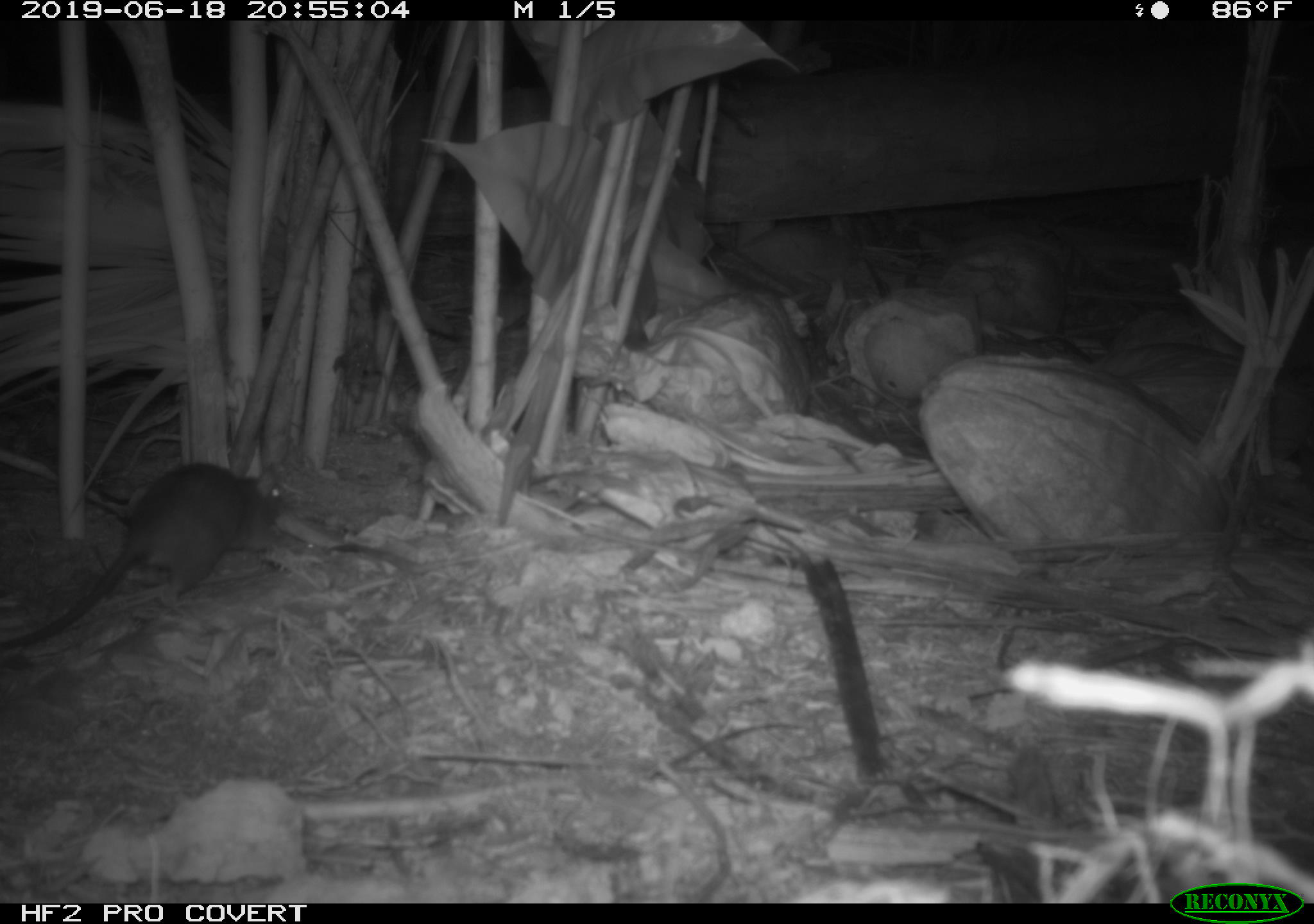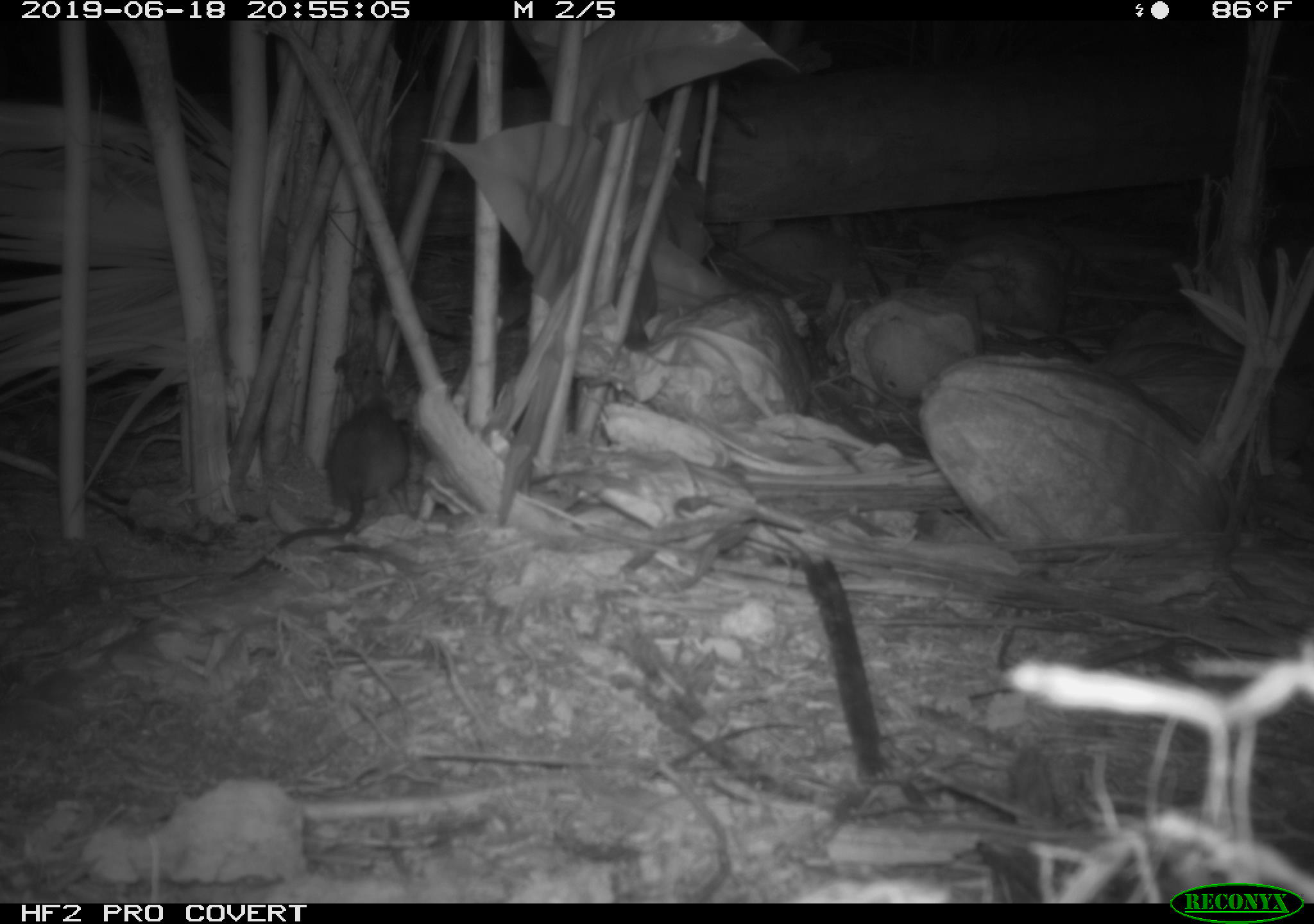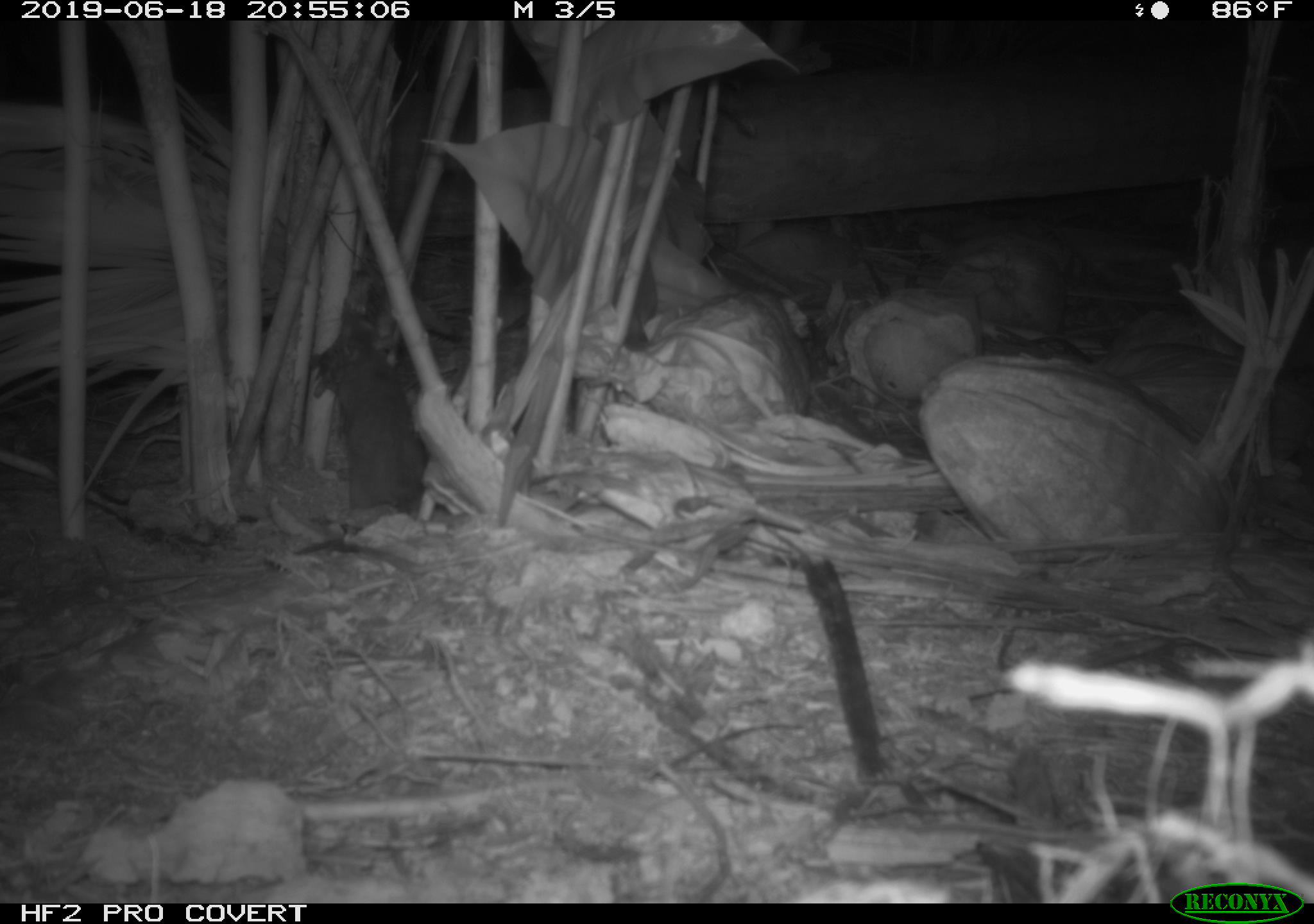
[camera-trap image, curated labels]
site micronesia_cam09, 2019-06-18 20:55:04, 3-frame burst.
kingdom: Animalia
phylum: Chordata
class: Mammalia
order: Rodentia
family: Muridae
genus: Rattus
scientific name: Rattus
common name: rat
Rat (Rattus).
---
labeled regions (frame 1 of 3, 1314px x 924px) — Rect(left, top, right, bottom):
rat: Rect(1, 460, 310, 654)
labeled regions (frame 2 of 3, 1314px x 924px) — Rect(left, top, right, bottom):
rat: Rect(272, 379, 414, 550)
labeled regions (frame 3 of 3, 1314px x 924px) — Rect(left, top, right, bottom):
rat: Rect(309, 298, 429, 516)